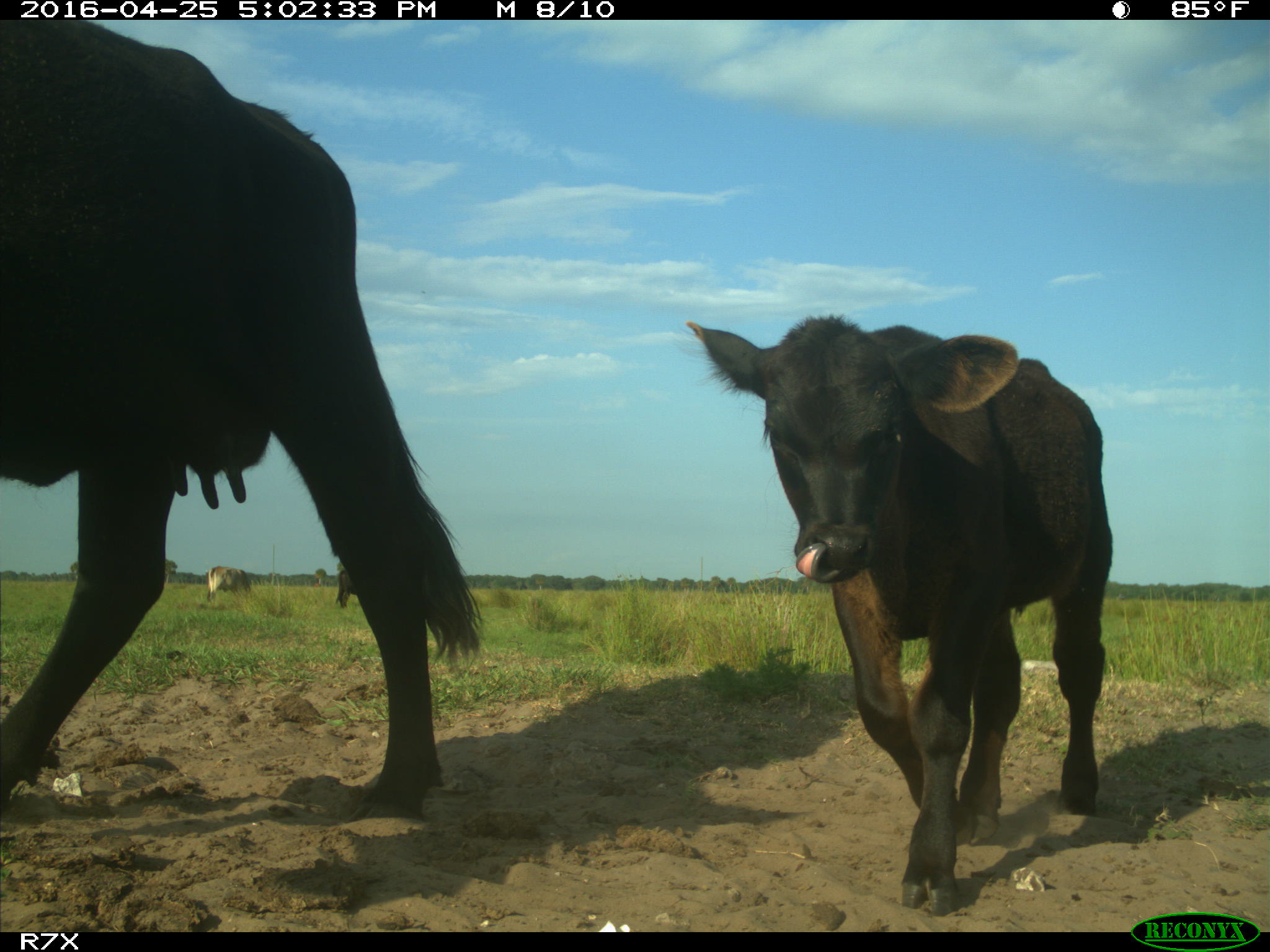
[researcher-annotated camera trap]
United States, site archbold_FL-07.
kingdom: Animalia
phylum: Chordata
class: Mammalia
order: Artiodactyla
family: Bovidae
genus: Bos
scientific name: Bos taurus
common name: domestic cow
Bos taurus (domestic cow).